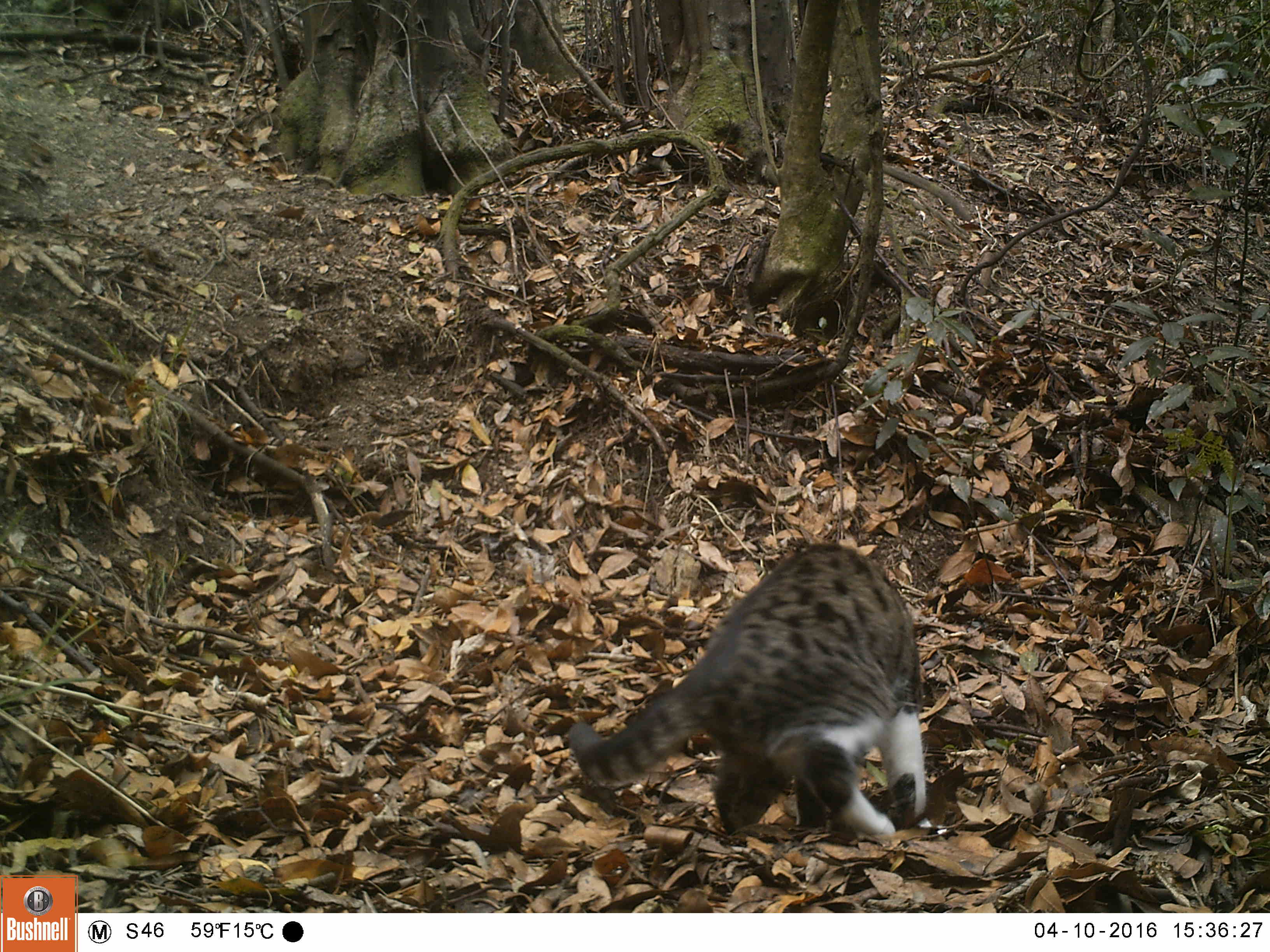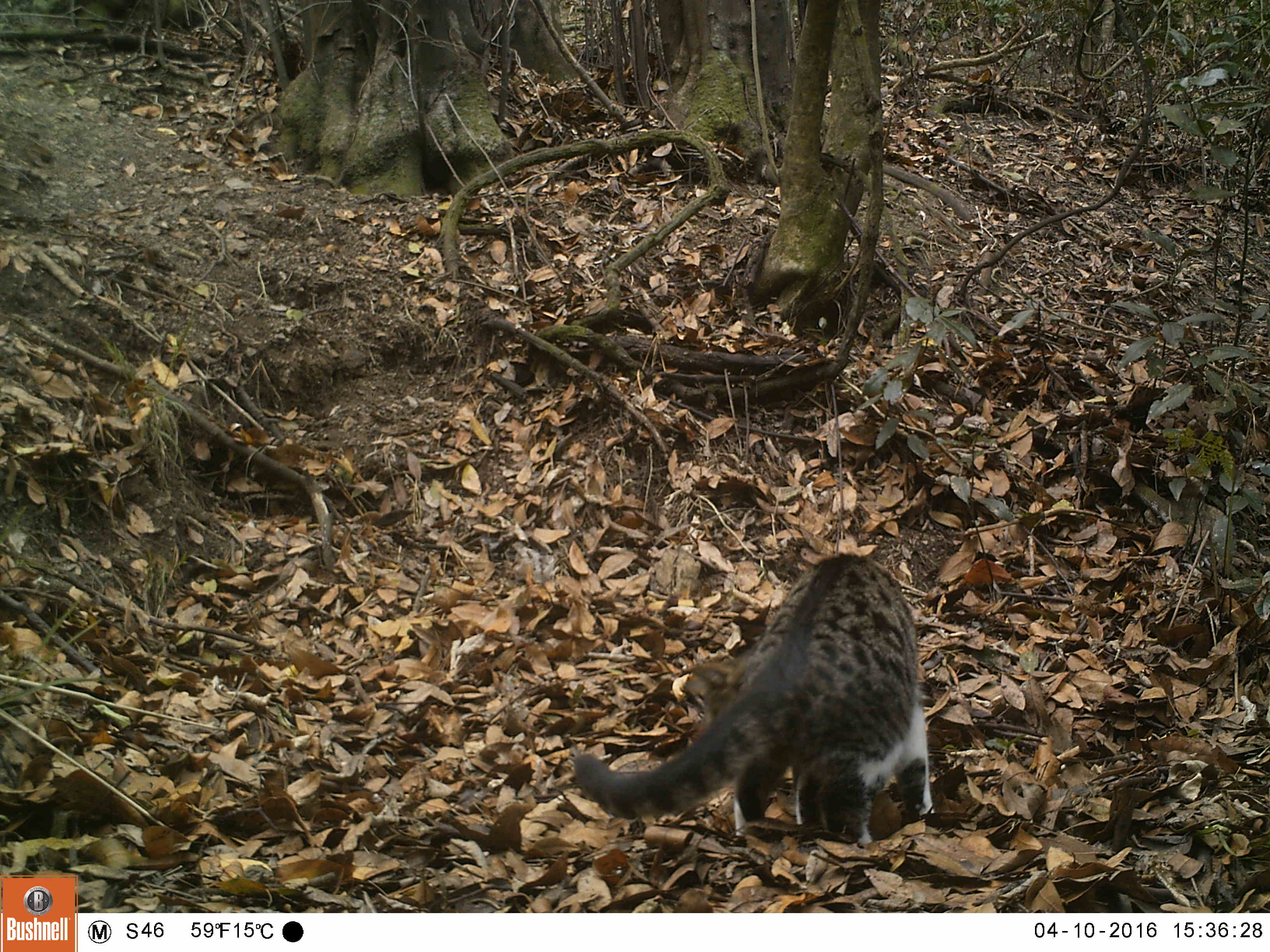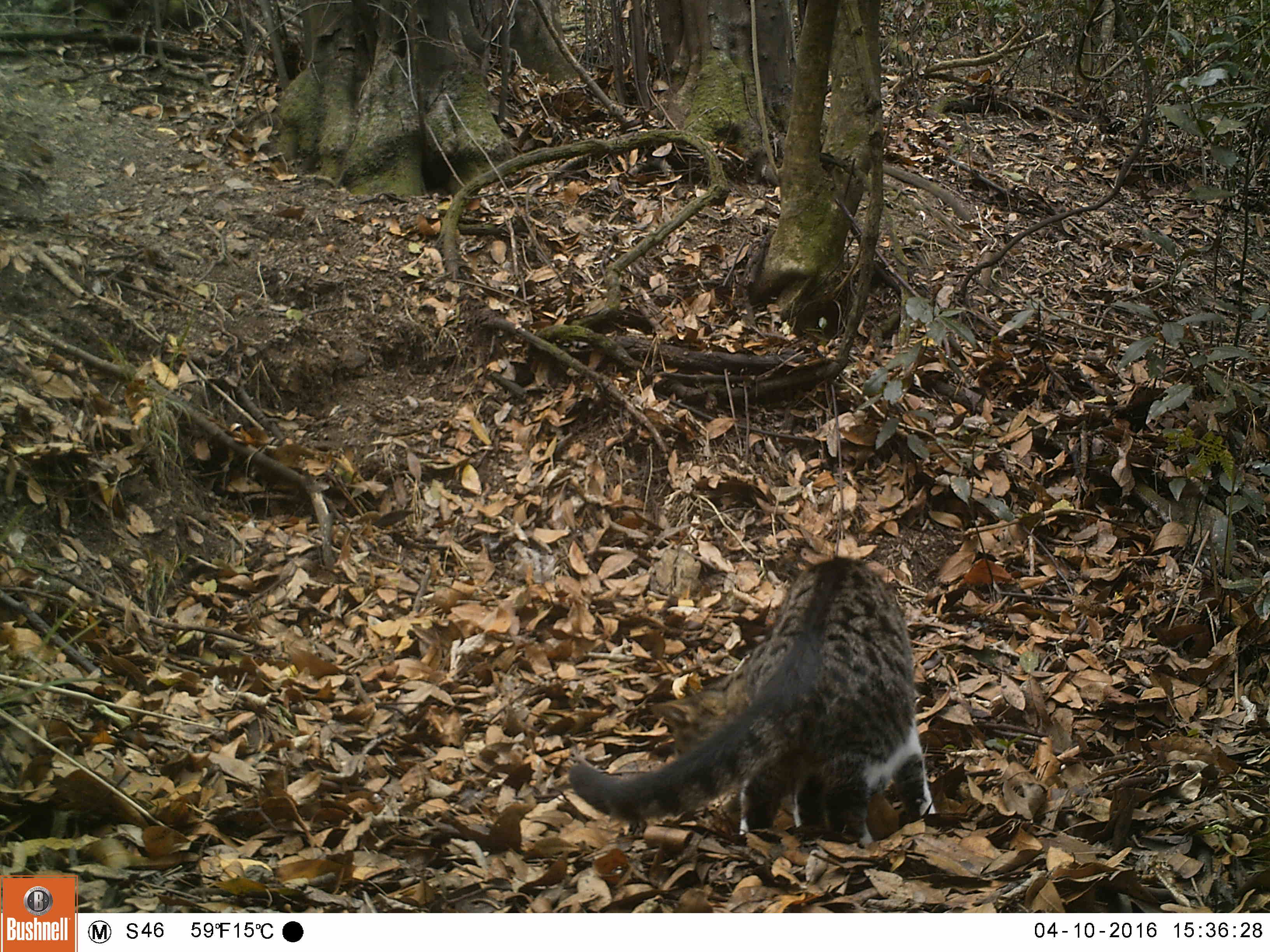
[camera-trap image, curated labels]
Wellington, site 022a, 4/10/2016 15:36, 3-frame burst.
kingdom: Animalia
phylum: Chordata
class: Mammalia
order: Carnivora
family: Felidae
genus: Felis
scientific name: Felis catus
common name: cat